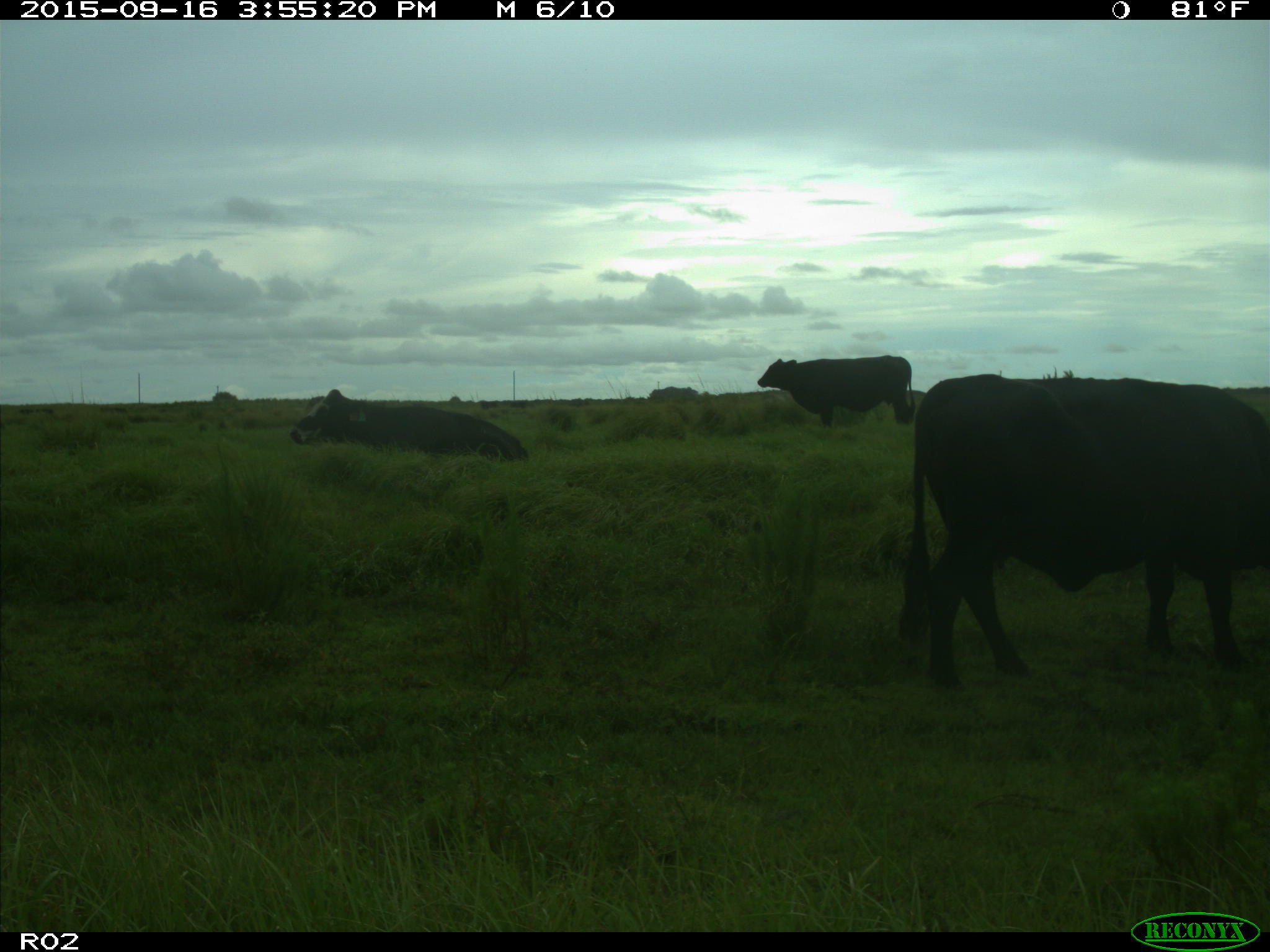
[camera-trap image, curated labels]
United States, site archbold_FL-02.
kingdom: Animalia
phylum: Chordata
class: Mammalia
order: Artiodactyla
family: Bovidae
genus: Bos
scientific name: Bos taurus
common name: domestic cow